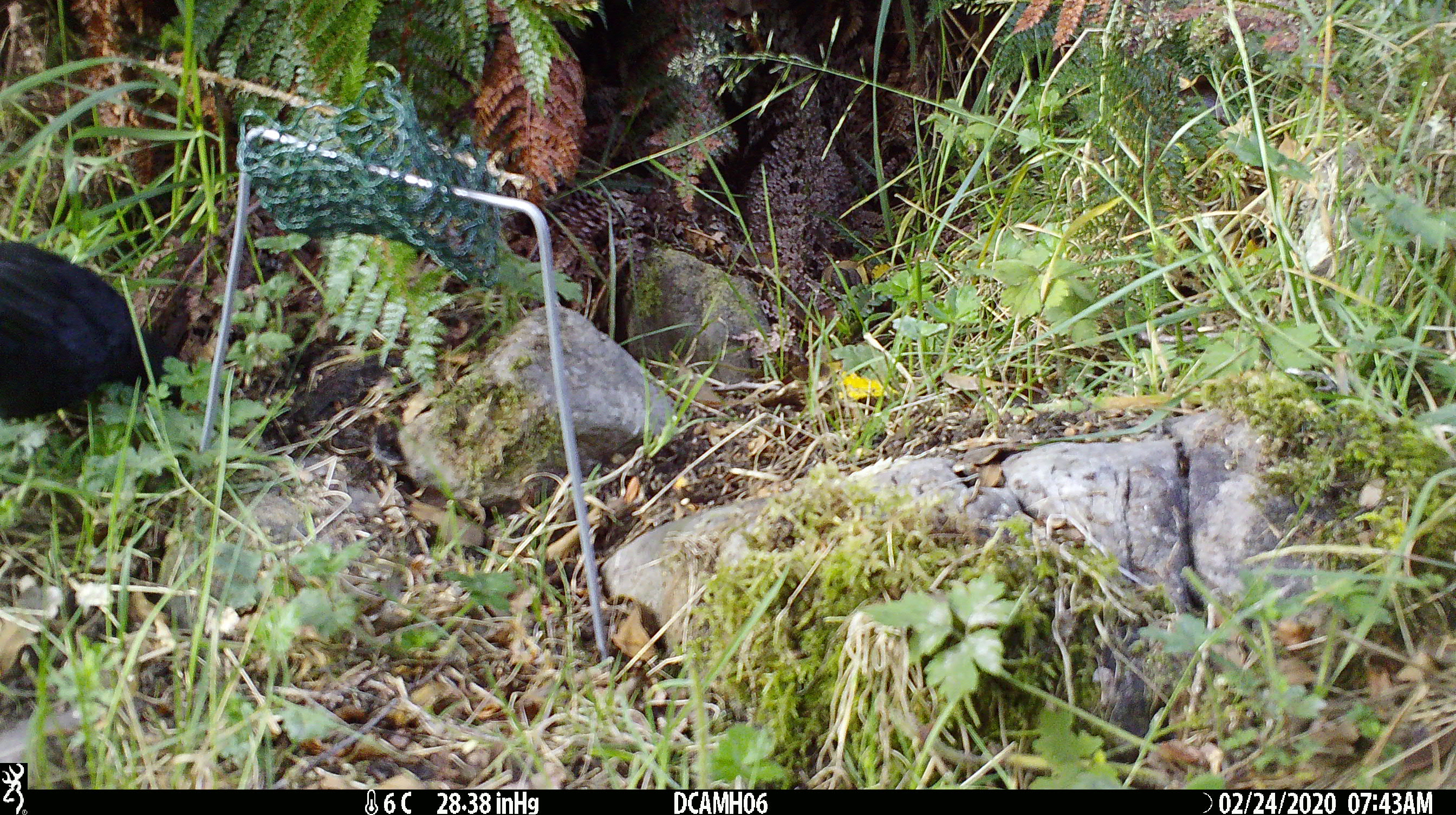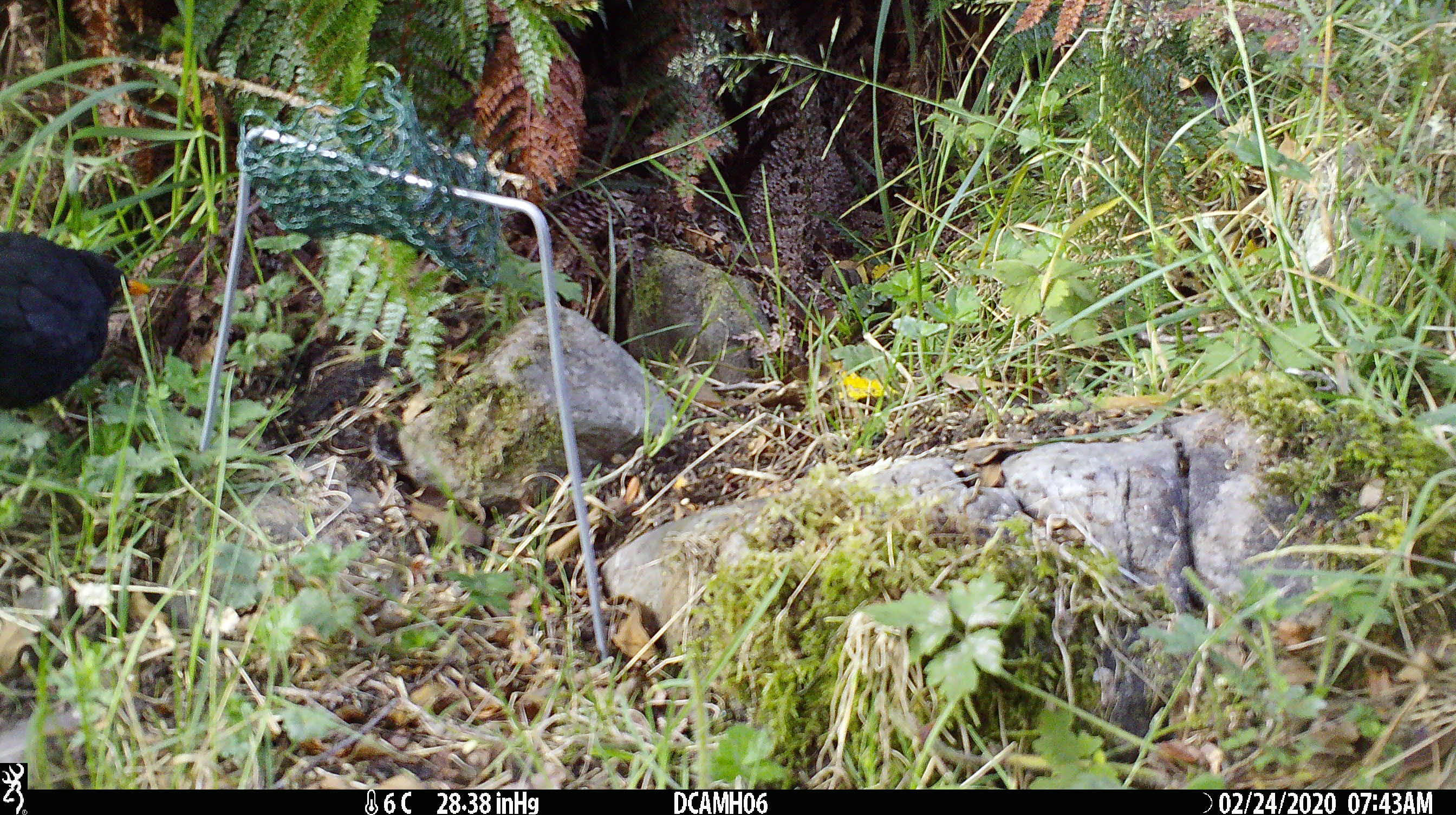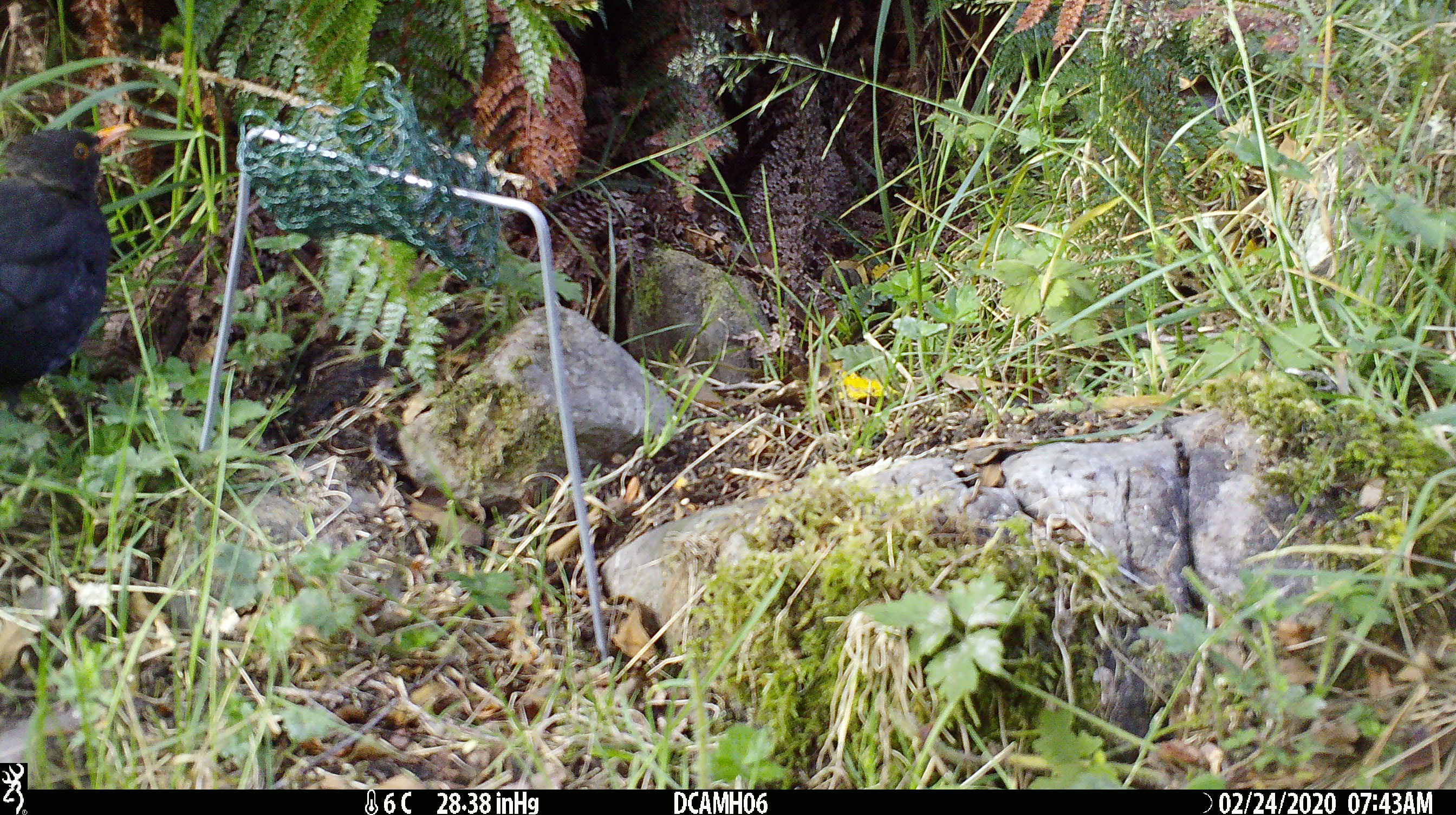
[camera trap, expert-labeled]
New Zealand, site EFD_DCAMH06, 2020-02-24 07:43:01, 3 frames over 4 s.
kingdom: Animalia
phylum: Chordata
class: Aves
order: Passeriformes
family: Turdidae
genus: Turdus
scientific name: Turdus merula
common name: eurasian blackbird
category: blackbird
Blackbird (eurasian blackbird) (Turdus merula).